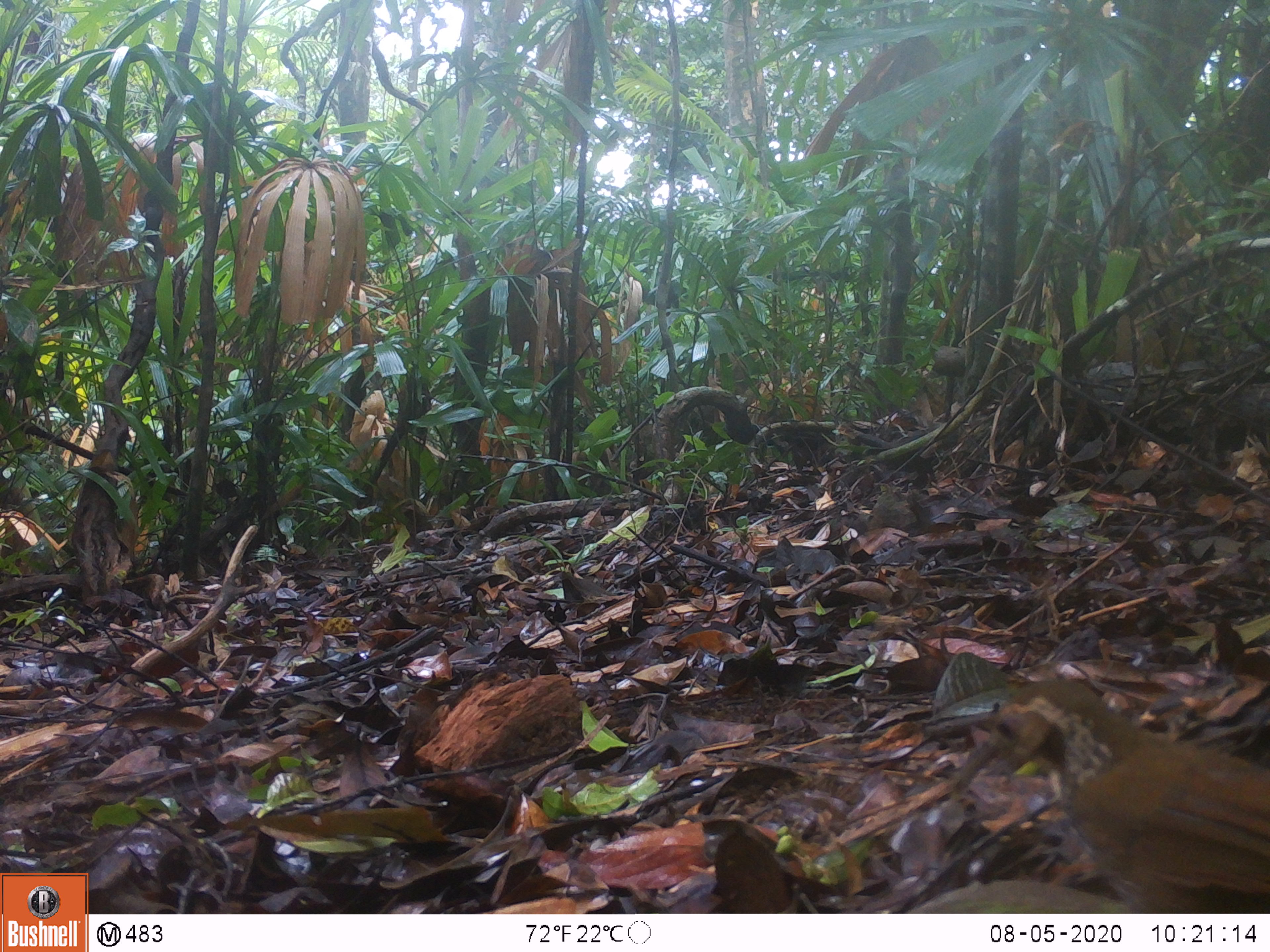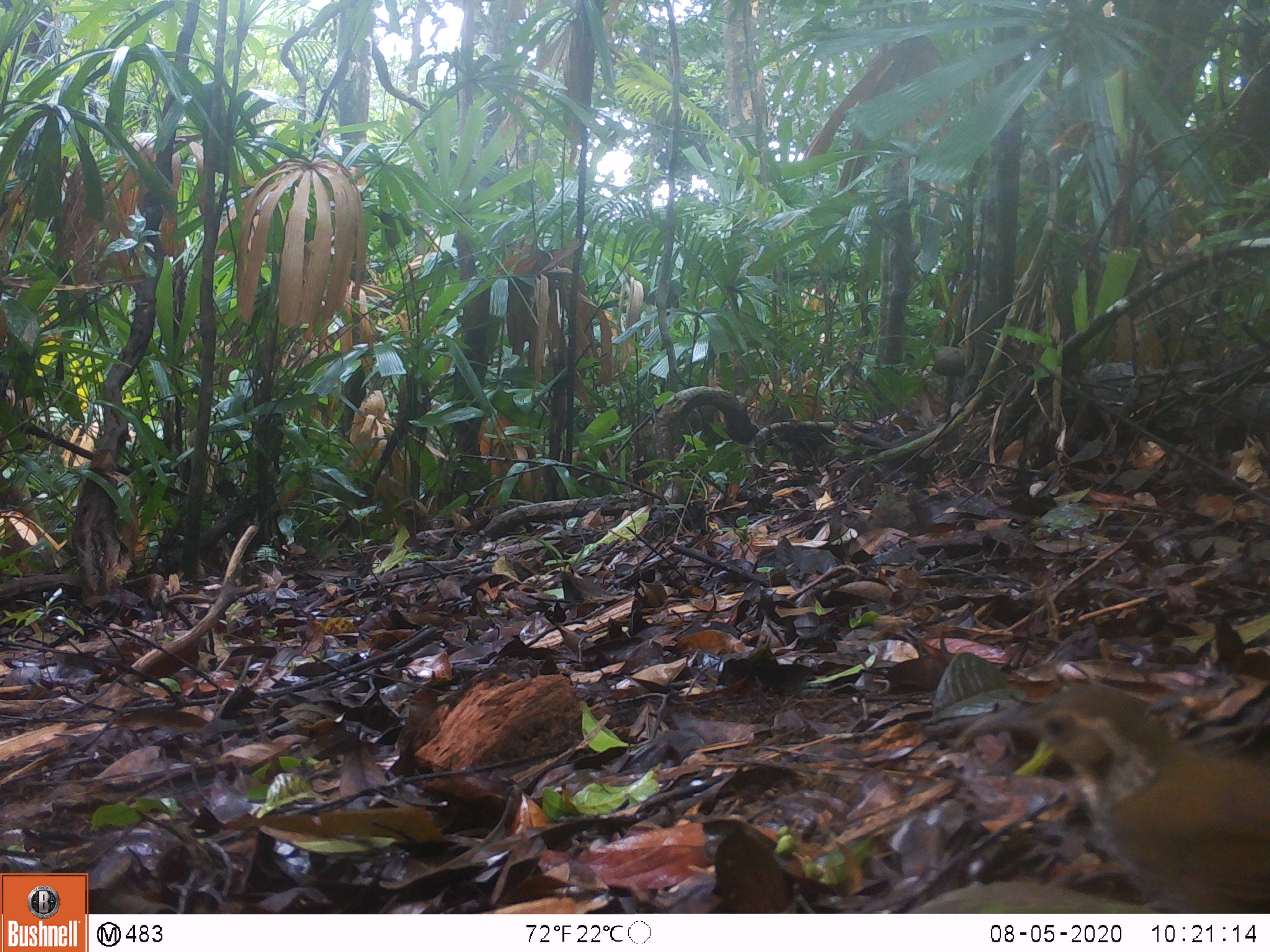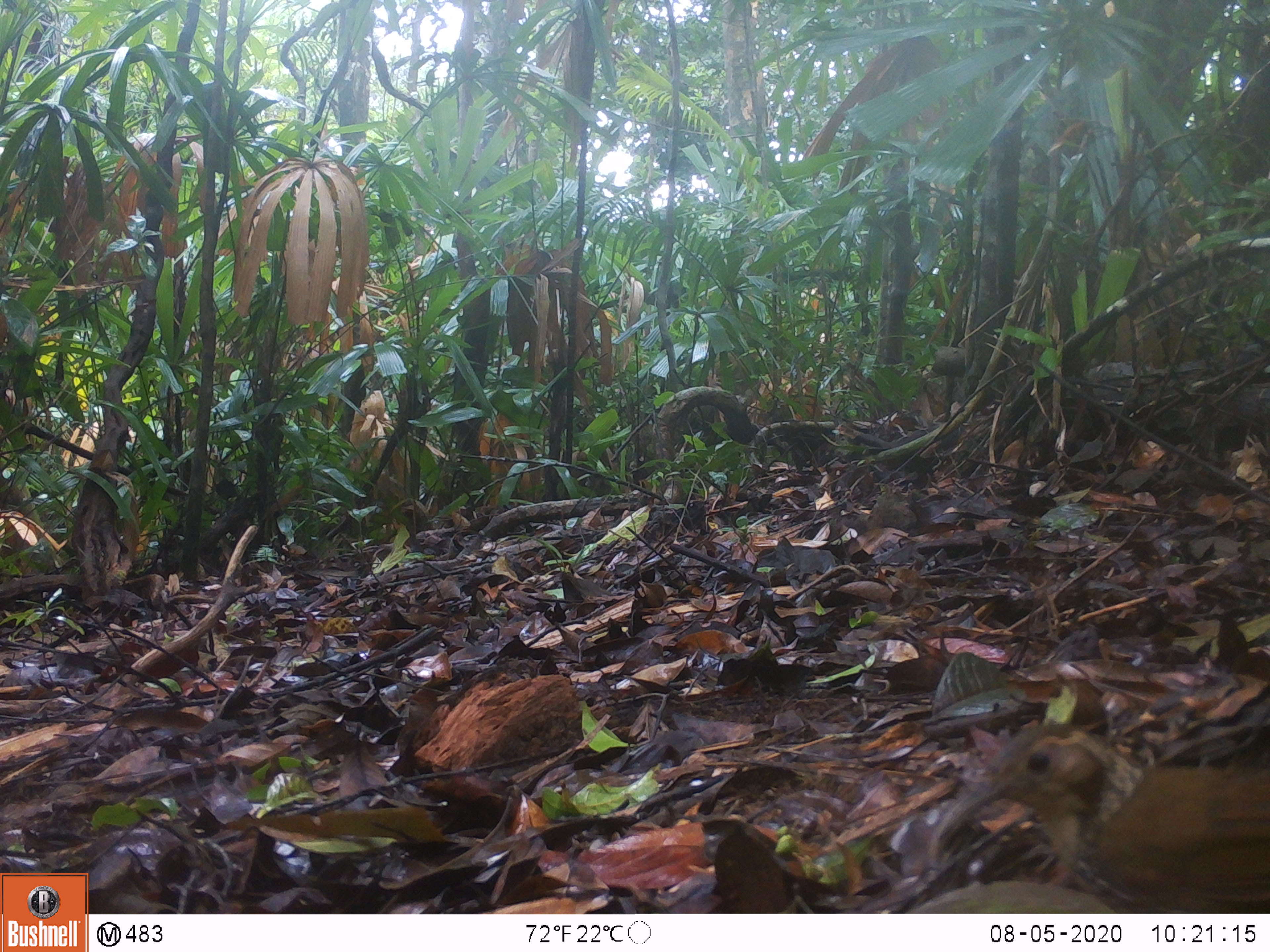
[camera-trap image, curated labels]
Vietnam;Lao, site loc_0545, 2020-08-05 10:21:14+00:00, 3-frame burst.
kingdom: Animalia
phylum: Chordata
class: Aves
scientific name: Aves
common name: bird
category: unidentified bird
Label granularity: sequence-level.